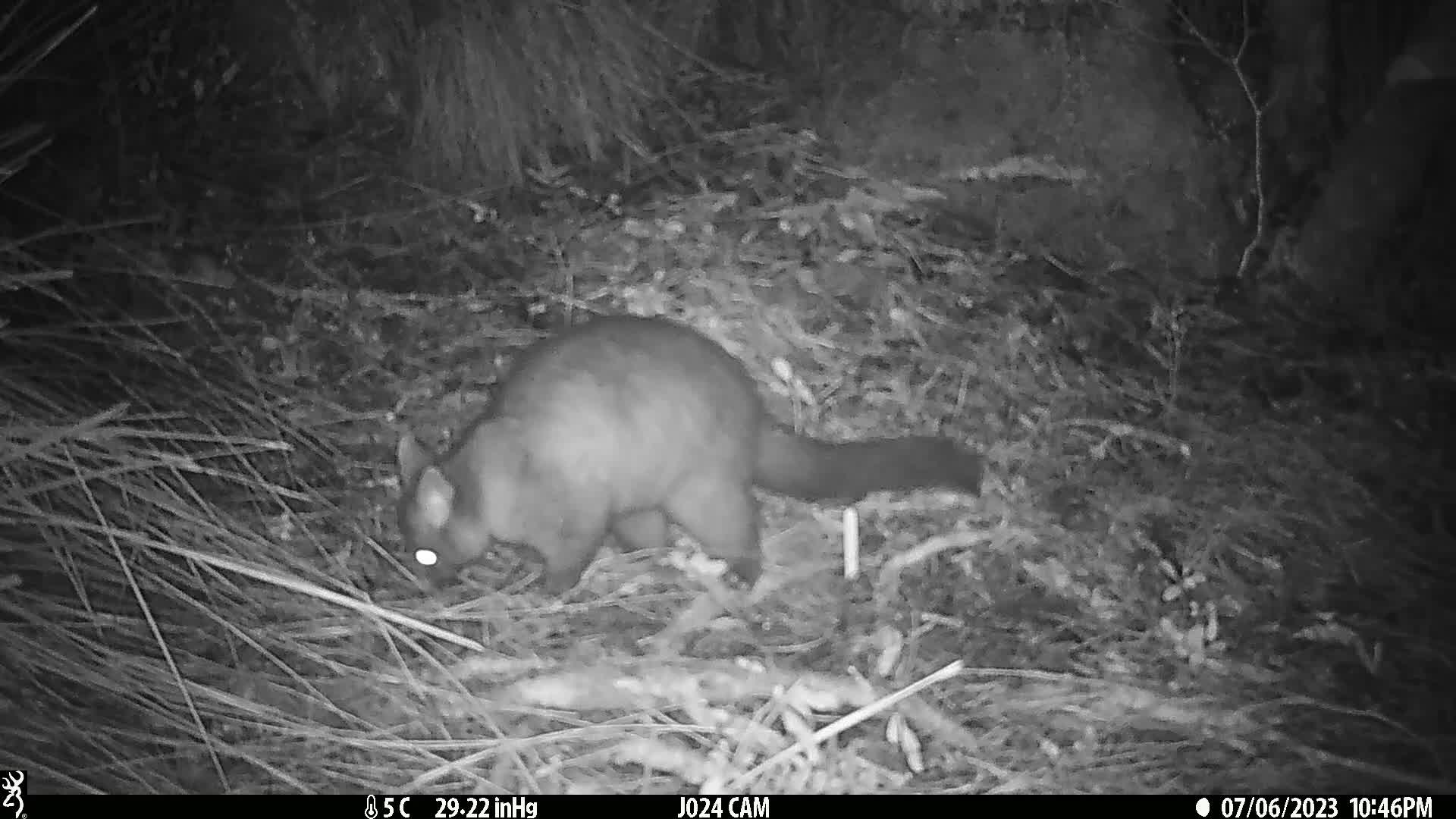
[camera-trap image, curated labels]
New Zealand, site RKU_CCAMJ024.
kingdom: Animalia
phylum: Chordata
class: Mammalia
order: Diprotodontia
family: Phalangeridae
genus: Trichosurus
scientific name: Trichosurus vulpecula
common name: common brushtail possum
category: possum